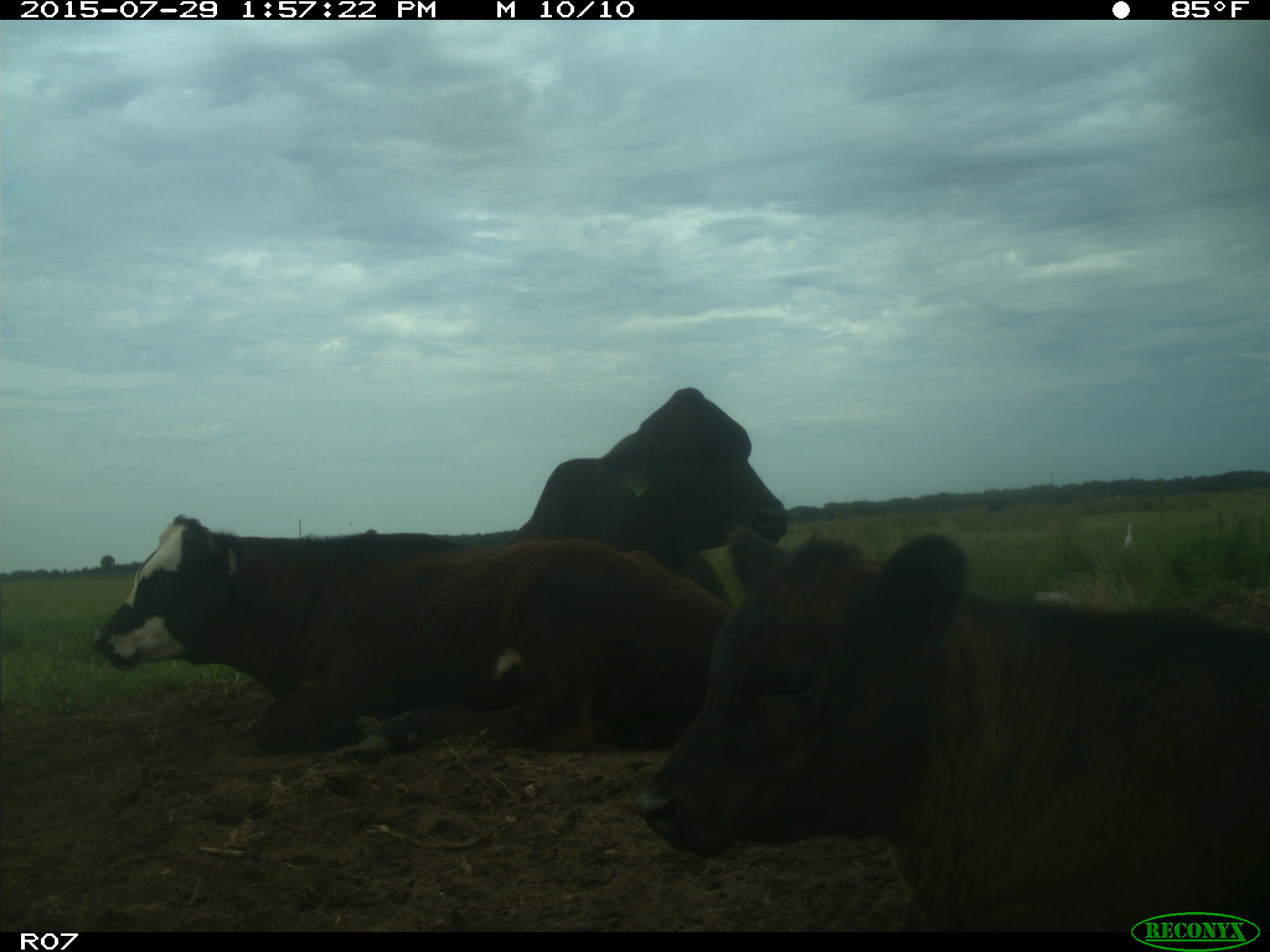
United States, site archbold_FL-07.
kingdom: Animalia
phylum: Chordata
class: Mammalia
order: Artiodactyla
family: Bovidae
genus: Bos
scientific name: Bos taurus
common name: domestic cow